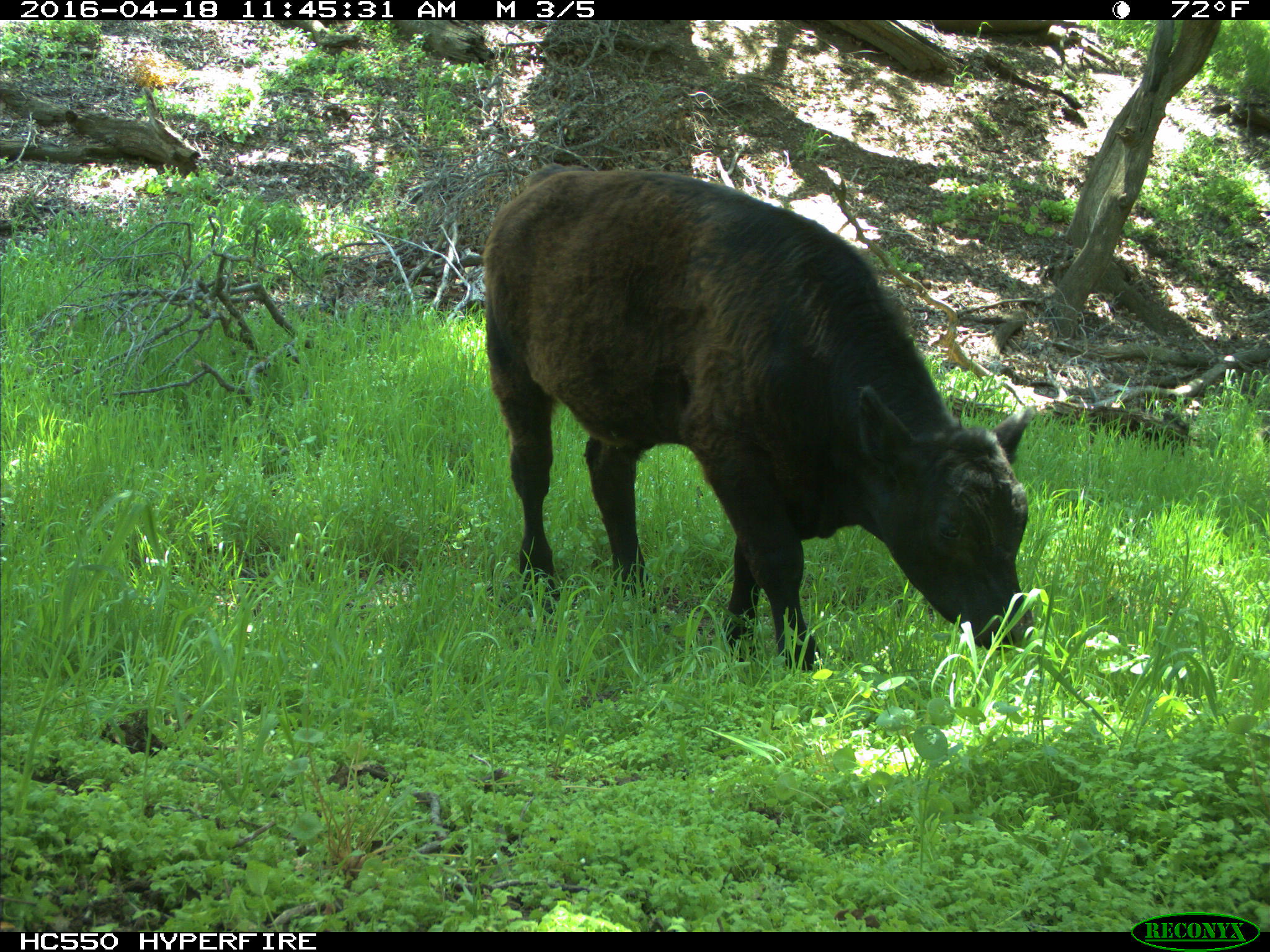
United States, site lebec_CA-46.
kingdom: Animalia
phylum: Chordata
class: Mammalia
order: Artiodactyla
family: Bovidae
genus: Bos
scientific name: Bos taurus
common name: domestic cow